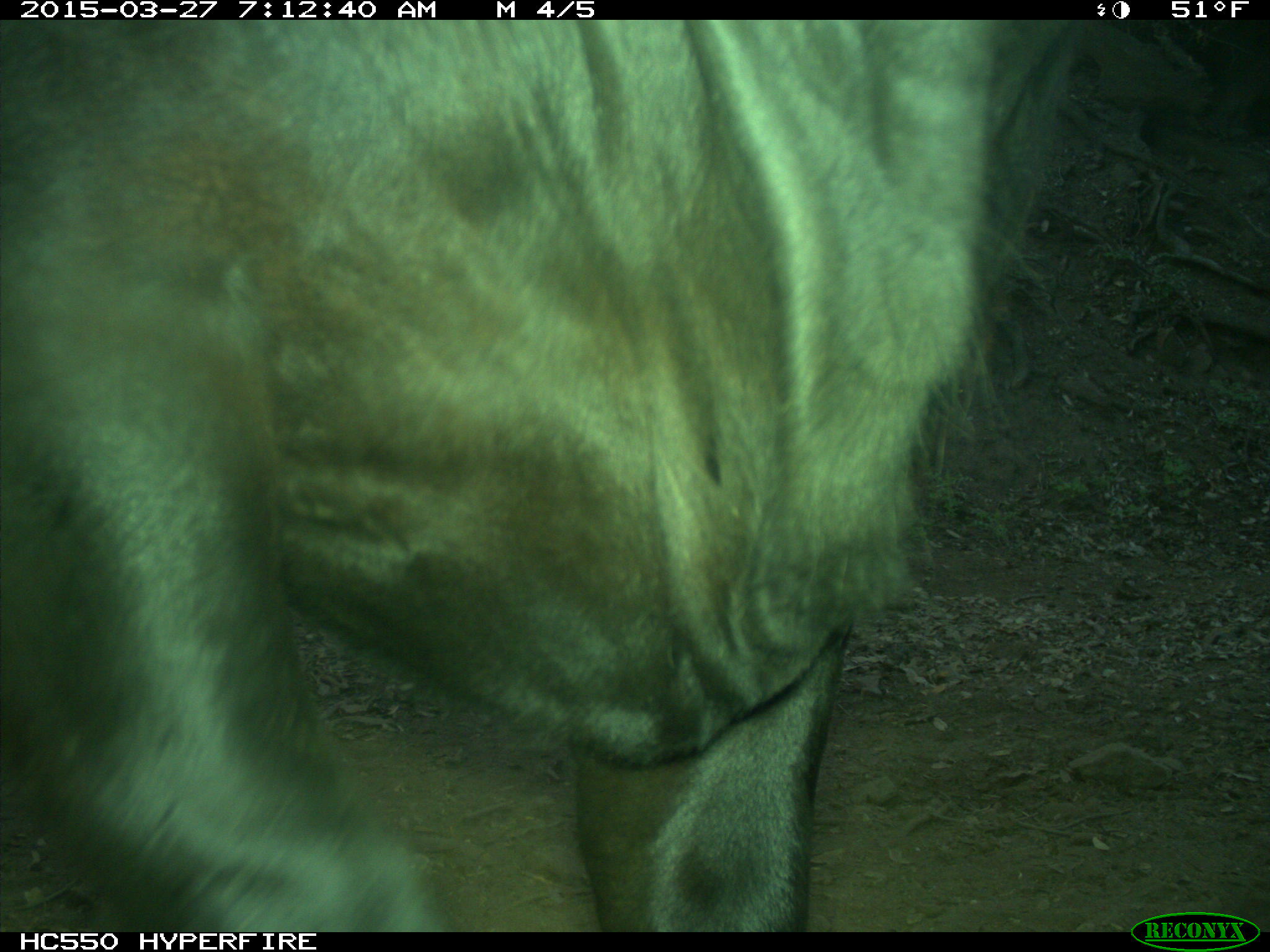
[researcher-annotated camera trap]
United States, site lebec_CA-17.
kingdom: Animalia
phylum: Chordata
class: Mammalia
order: Artiodactyla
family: Bovidae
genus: Bos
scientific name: Bos taurus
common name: domestic cow